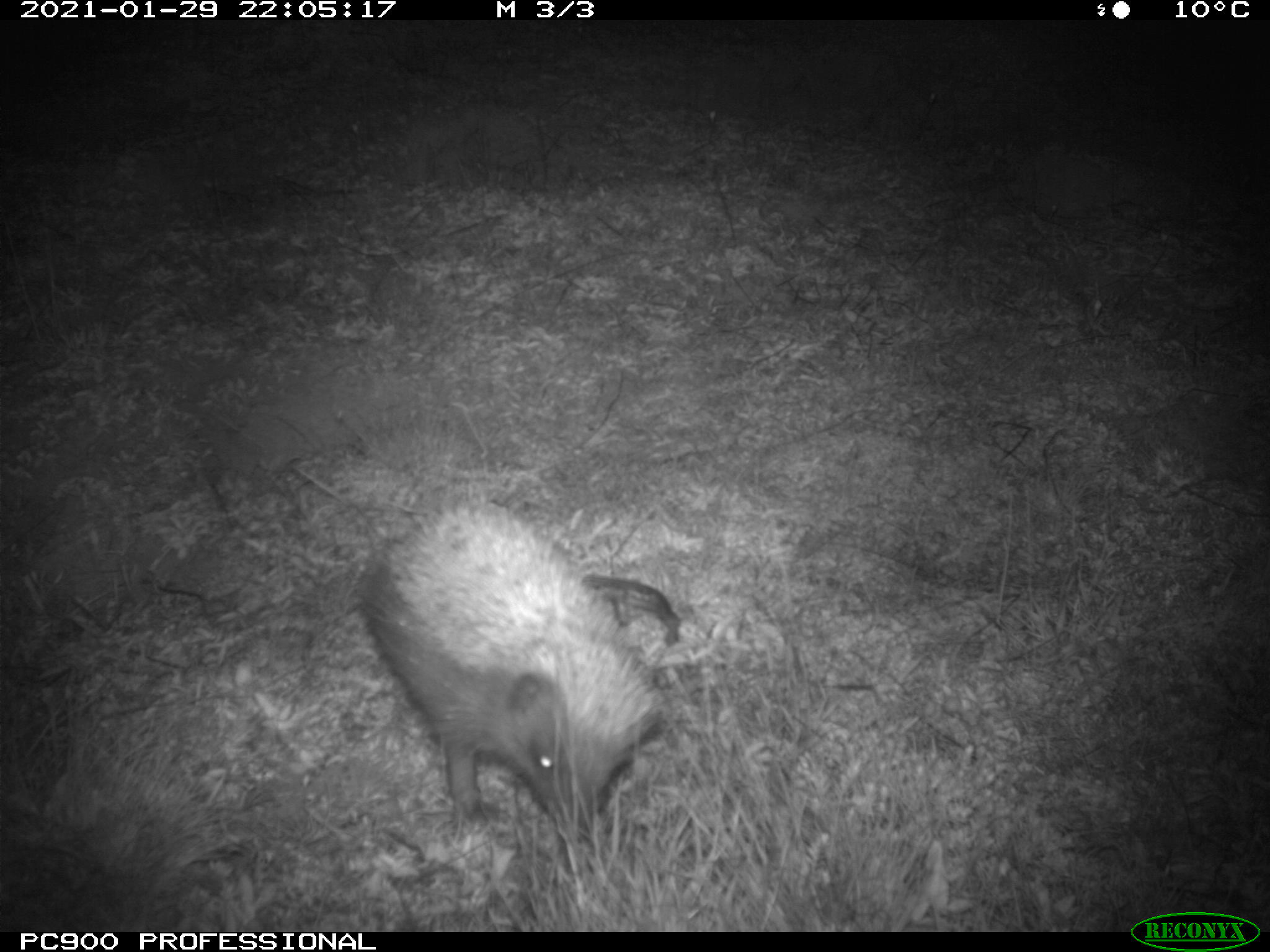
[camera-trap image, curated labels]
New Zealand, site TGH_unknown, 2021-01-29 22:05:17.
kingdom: Animalia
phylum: Chordata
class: Mammalia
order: Eulipotyphla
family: Erinaceidae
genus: Erinaceus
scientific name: Erinaceus europaeus europaeus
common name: european hedgehog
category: hedgehog